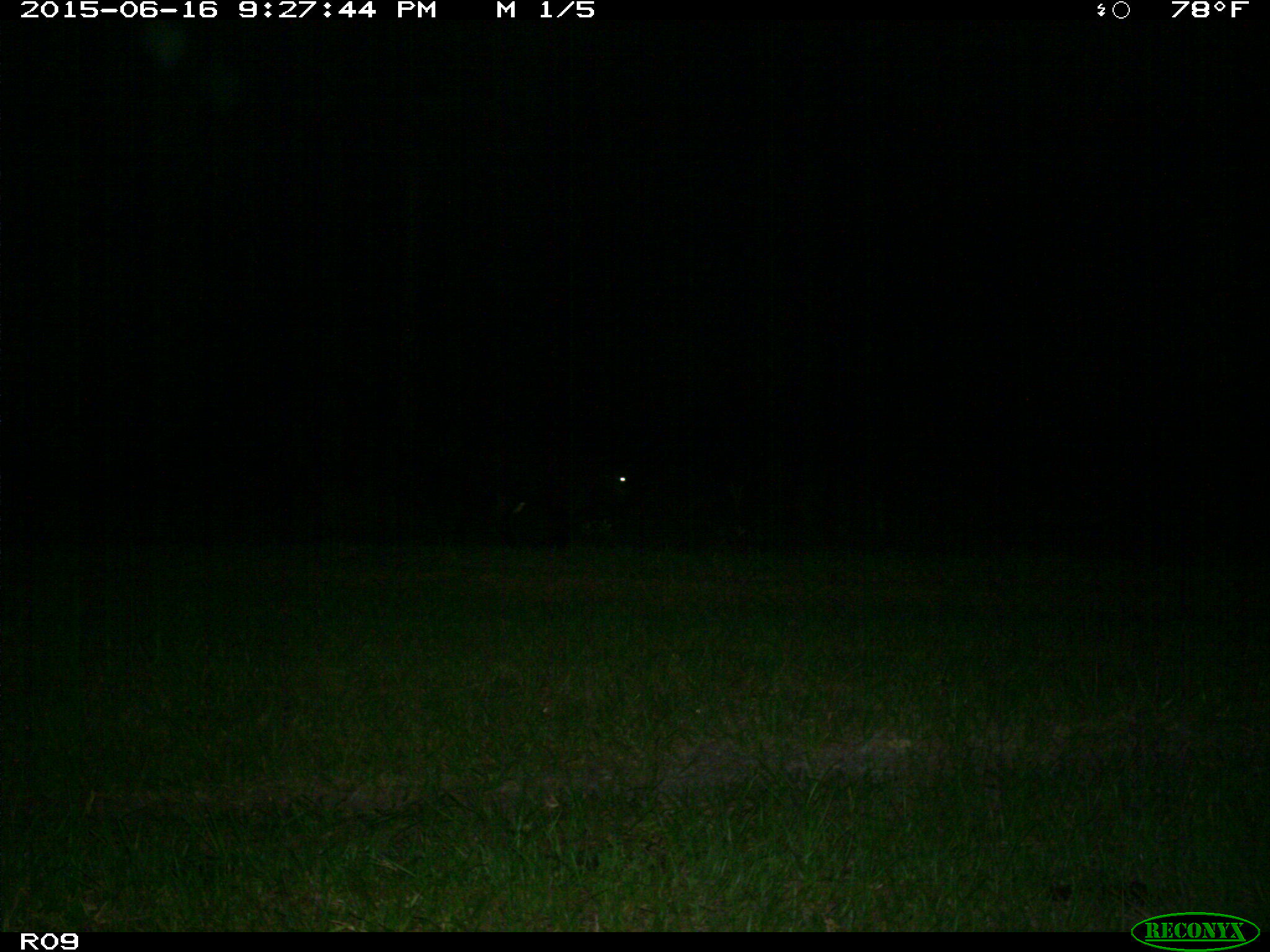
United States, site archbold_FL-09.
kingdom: Animalia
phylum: Chordata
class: Mammalia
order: Artiodactyla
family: Bovidae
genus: Bos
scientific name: Bos taurus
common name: domestic cow